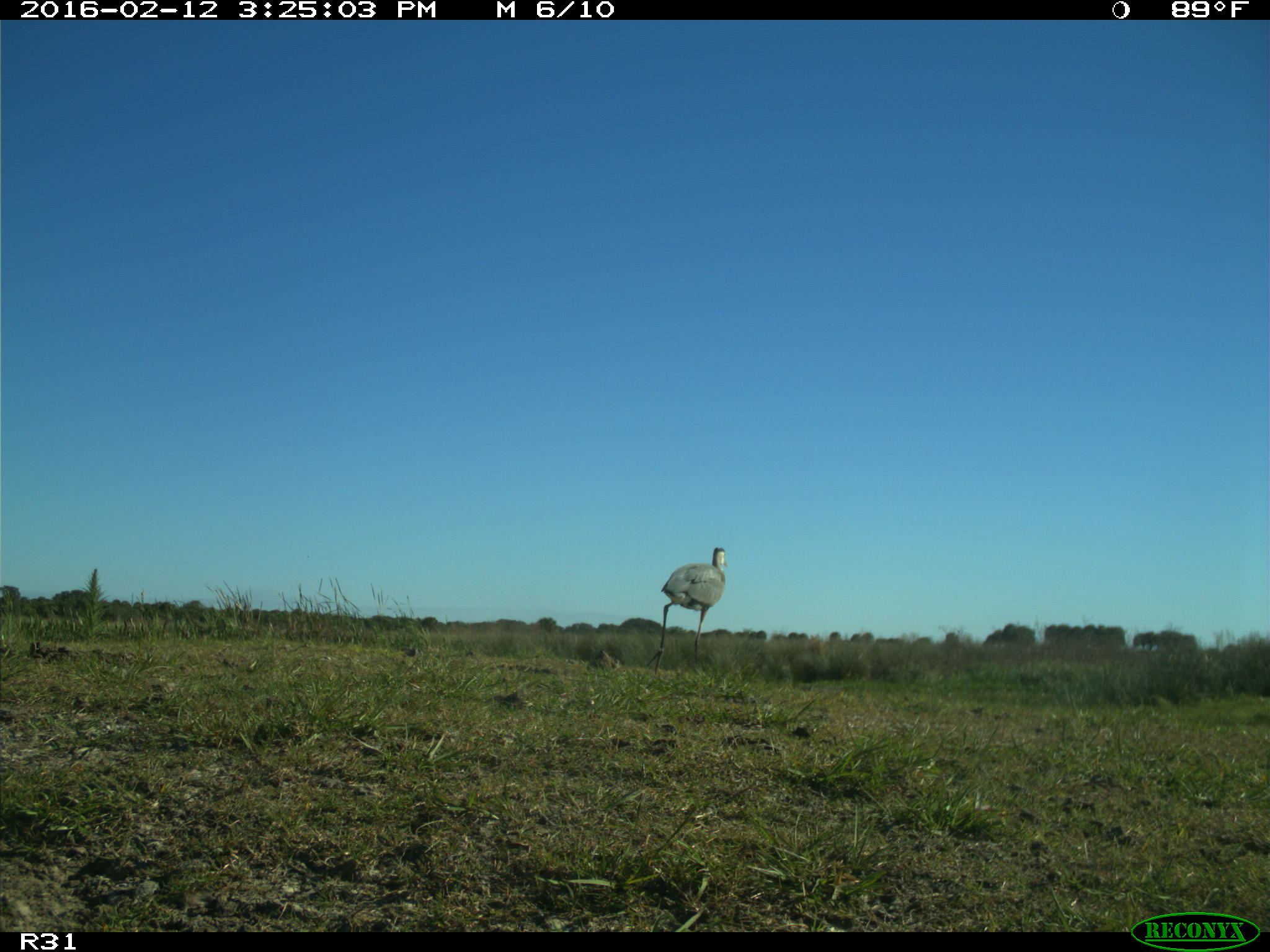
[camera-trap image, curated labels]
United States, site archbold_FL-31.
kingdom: Animalia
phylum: Chordata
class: Aves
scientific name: Aves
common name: birds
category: unidentified bird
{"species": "unidentified bird (birds) (Aves)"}